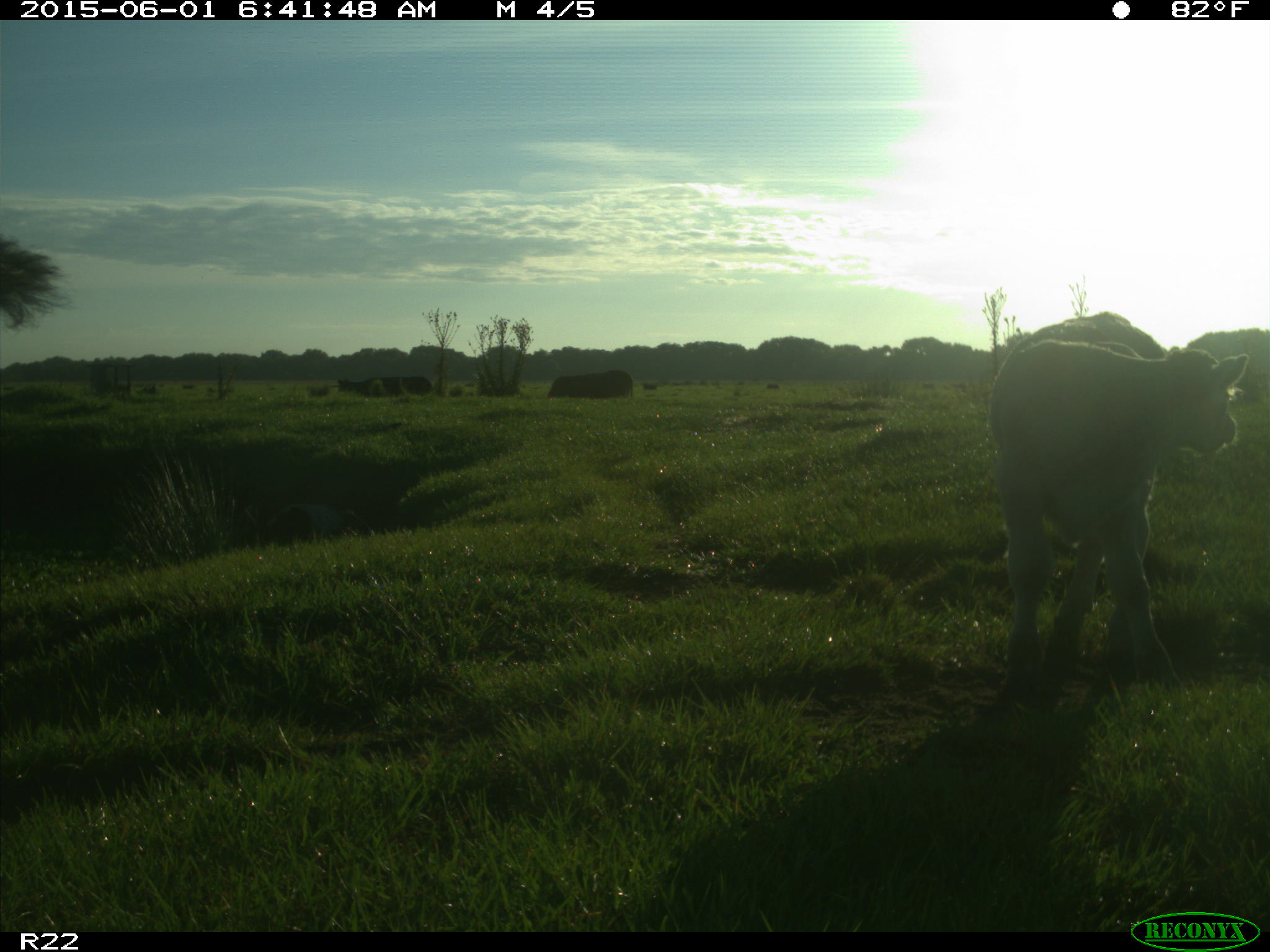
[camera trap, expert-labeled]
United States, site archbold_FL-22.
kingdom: Animalia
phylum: Chordata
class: Mammalia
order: Artiodactyla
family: Bovidae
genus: Bos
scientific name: Bos taurus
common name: domestic cow